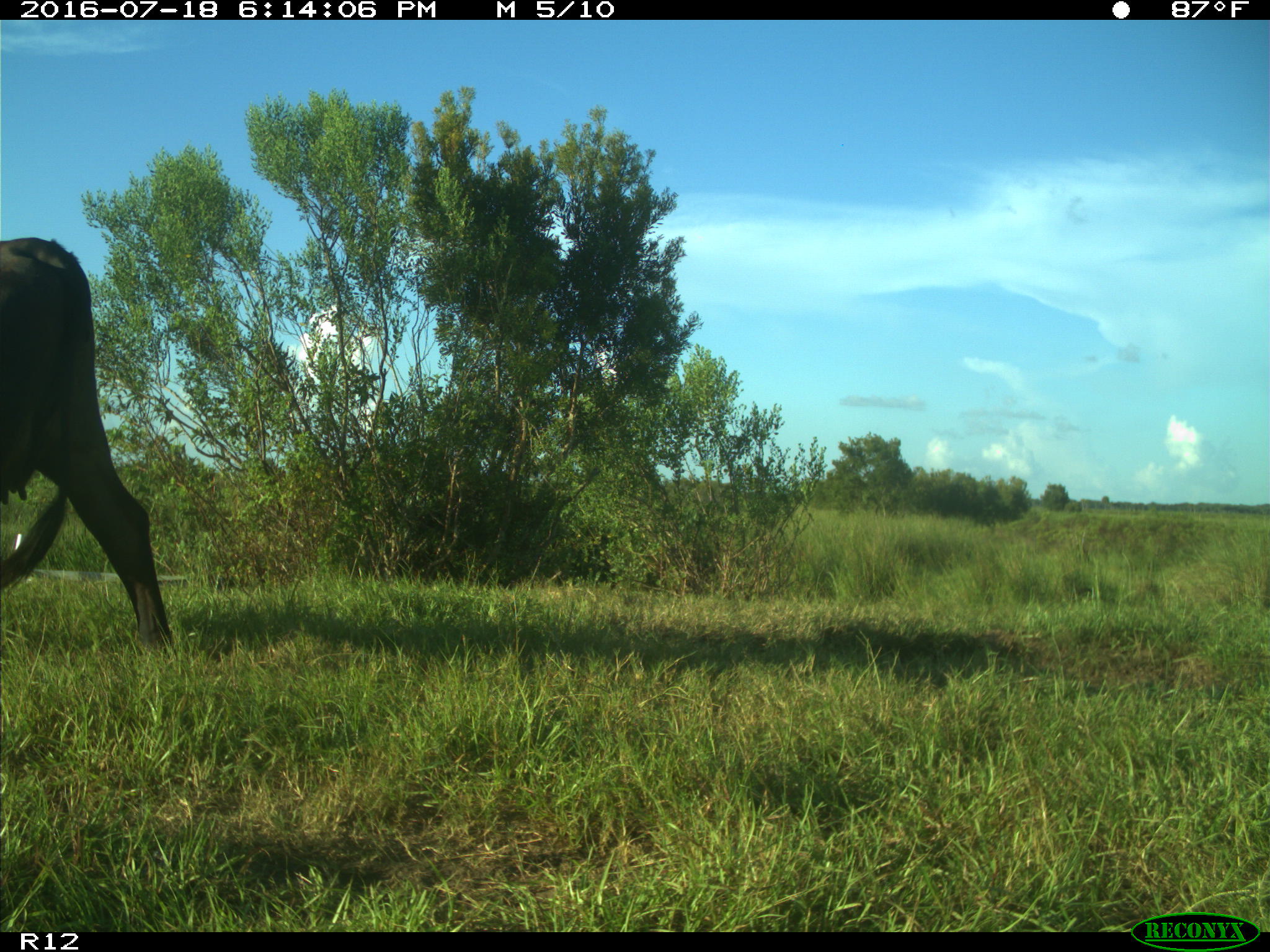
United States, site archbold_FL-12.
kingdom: Animalia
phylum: Chordata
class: Mammalia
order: Artiodactyla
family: Bovidae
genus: Bos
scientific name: Bos taurus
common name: domestic cow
Bos taurus (domestic cow).